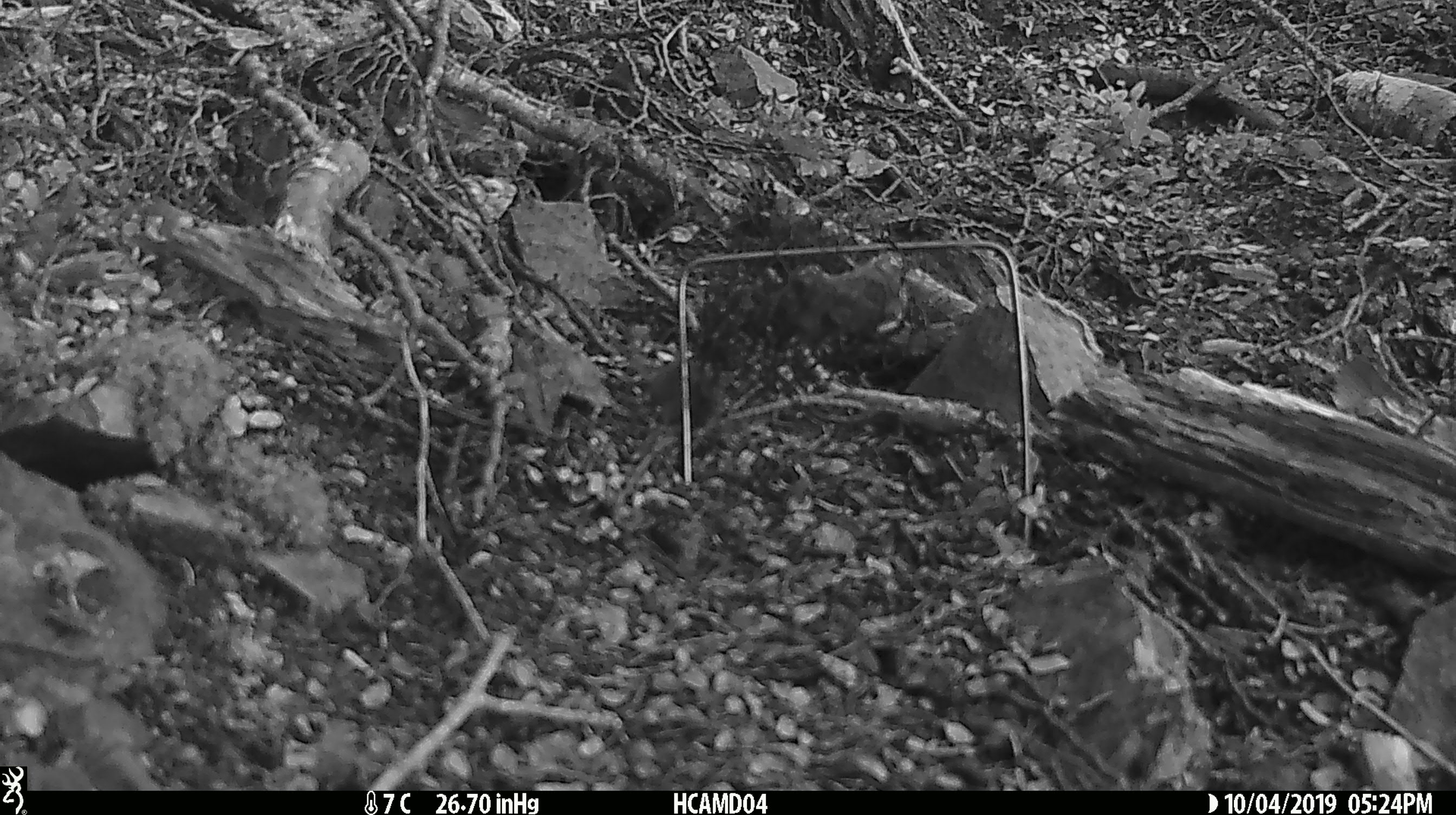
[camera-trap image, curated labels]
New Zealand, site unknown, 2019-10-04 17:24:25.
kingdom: Animalia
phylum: Chordata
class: Mammalia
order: Rodentia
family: Muridae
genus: Mus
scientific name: Mus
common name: mouse